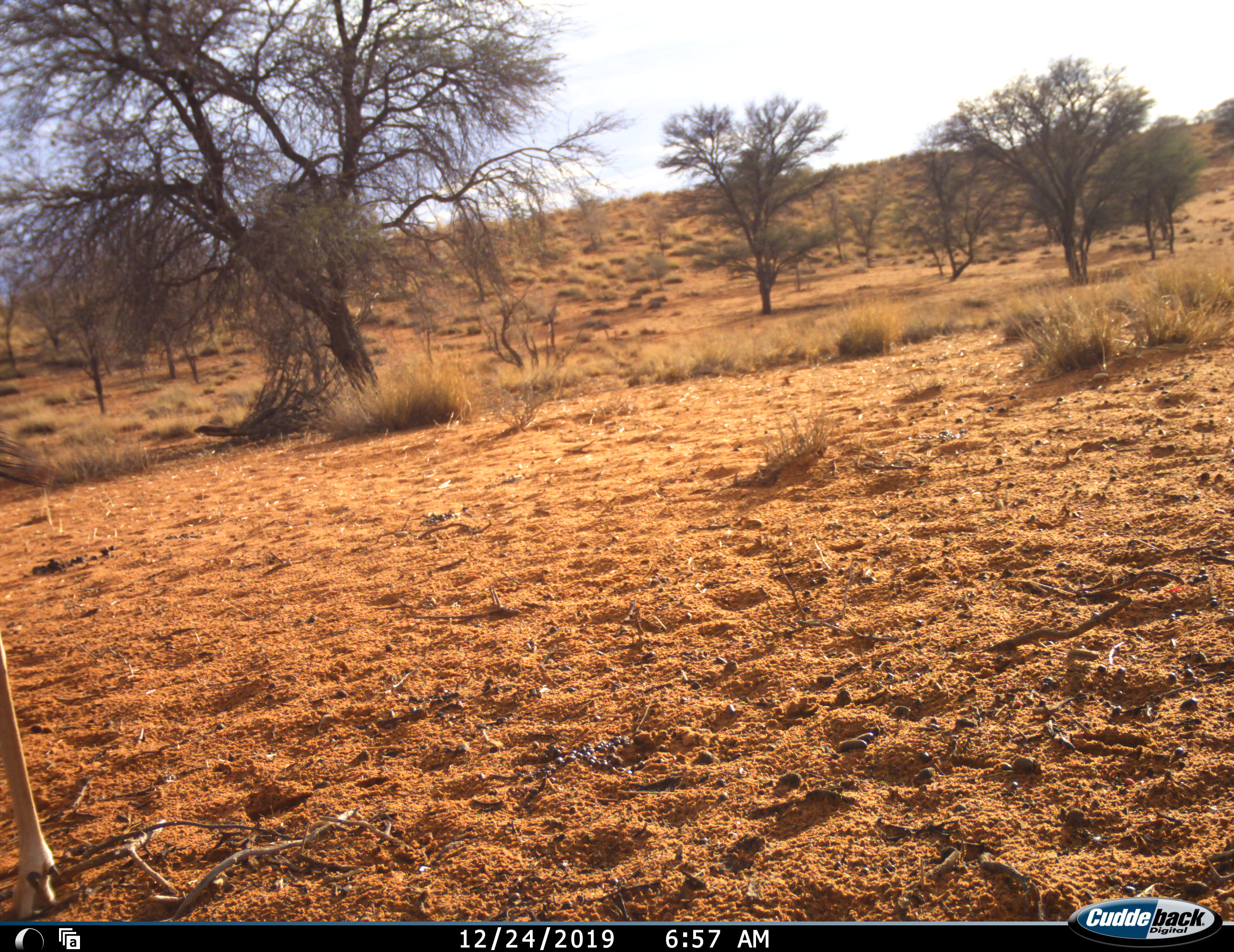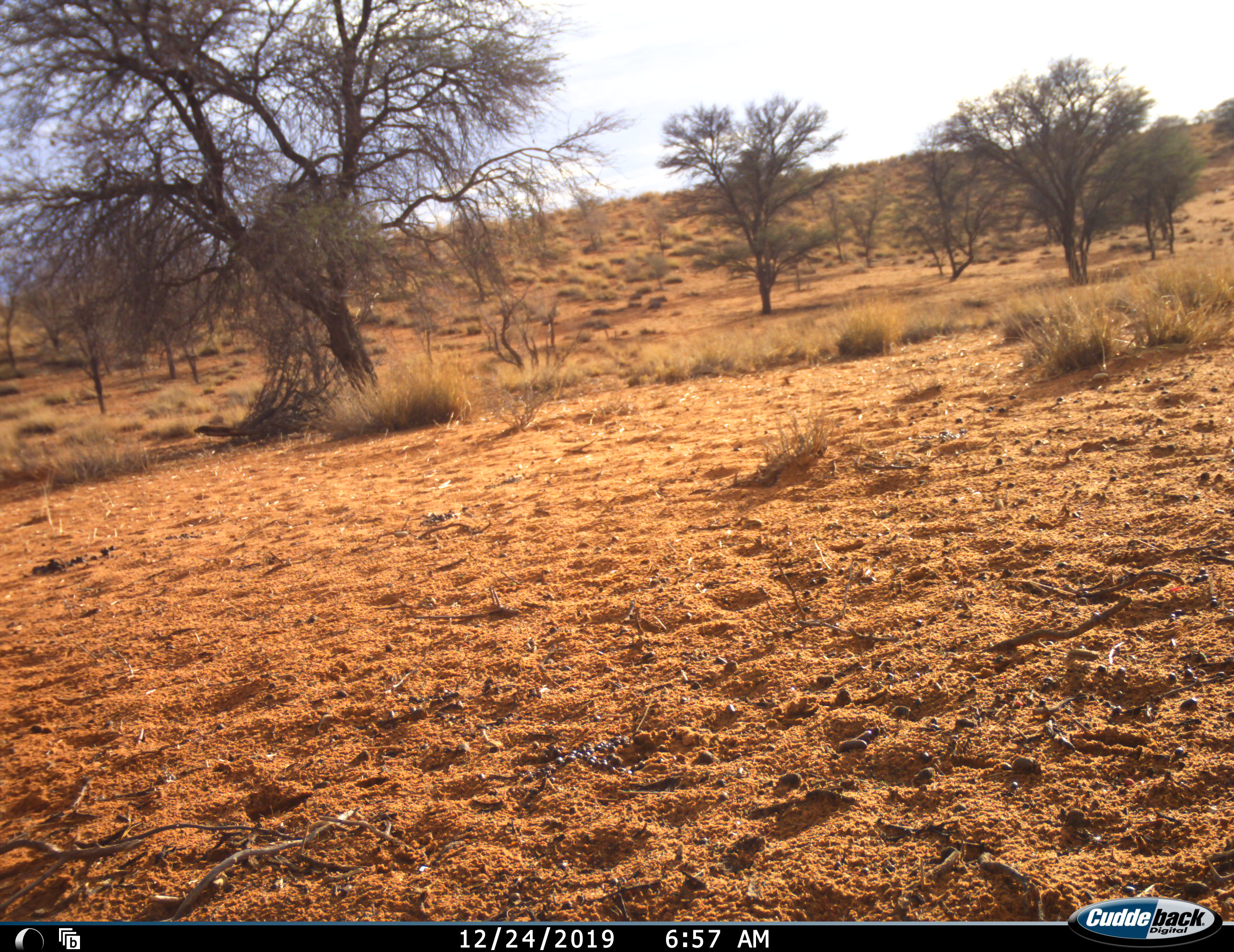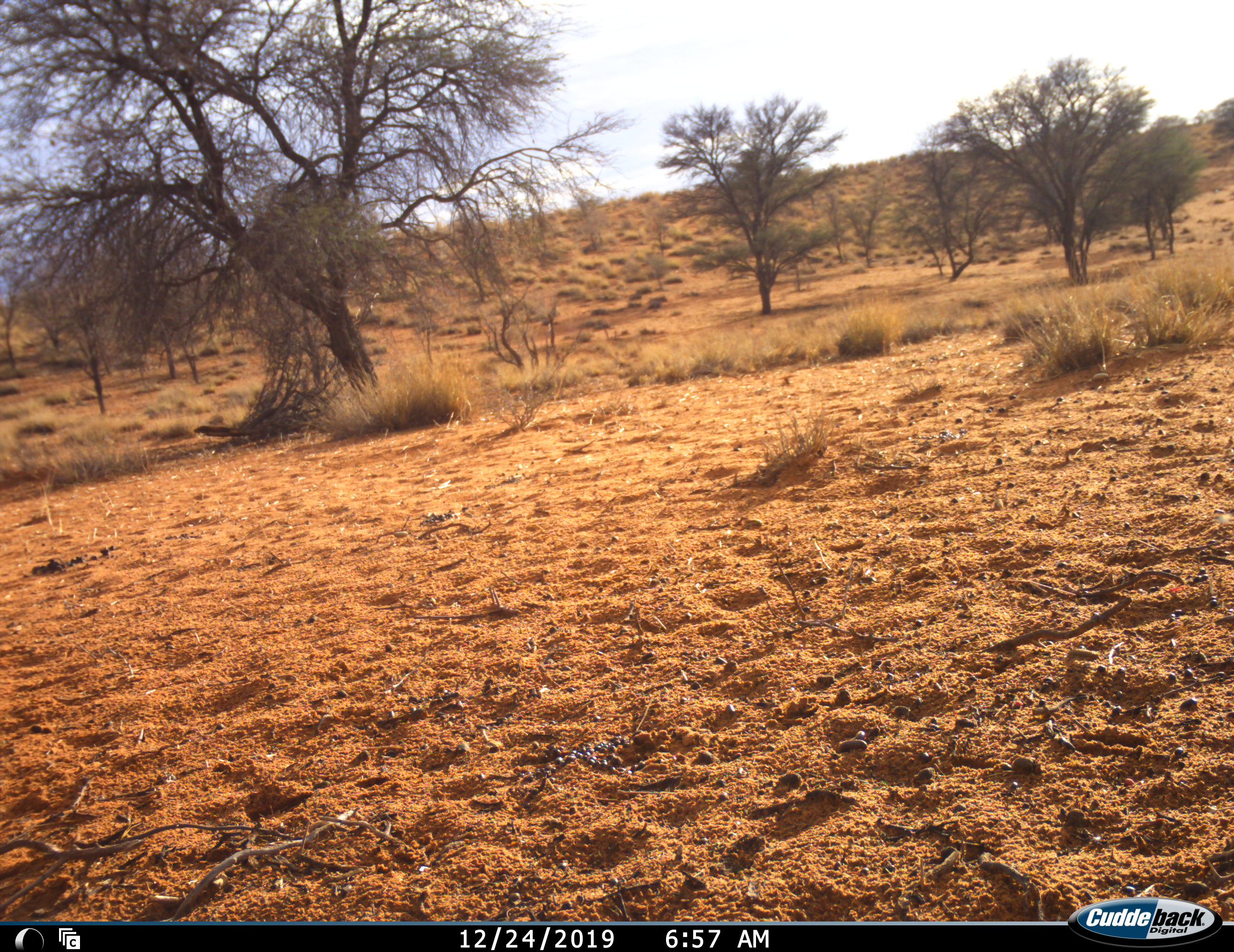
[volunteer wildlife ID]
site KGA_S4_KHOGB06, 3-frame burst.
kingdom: Animalia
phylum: Chordata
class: Mammalia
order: Artiodactyla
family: Bovidae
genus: Antidorcas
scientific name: Antidorcas marsupialis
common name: springbok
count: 1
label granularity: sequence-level